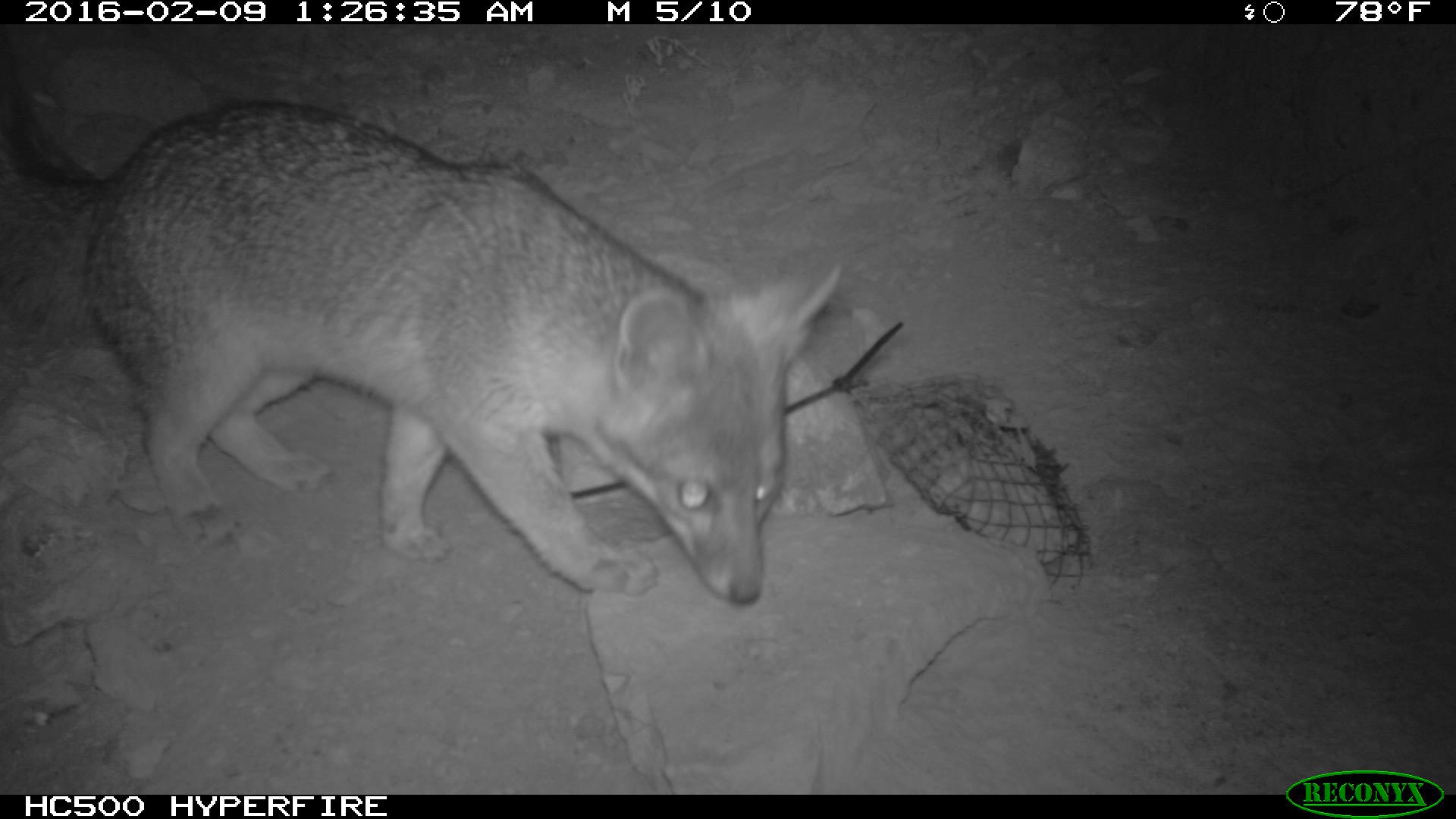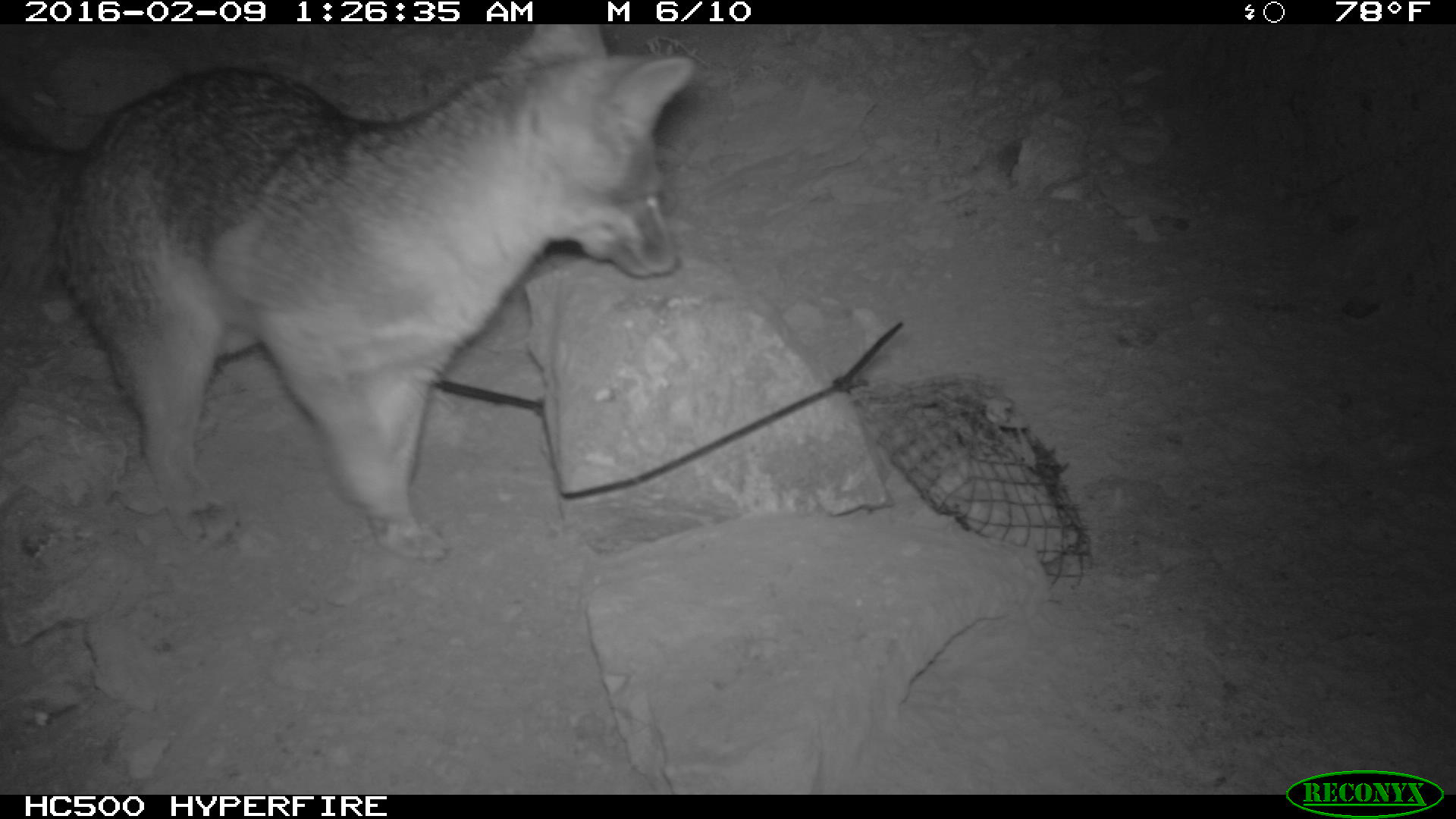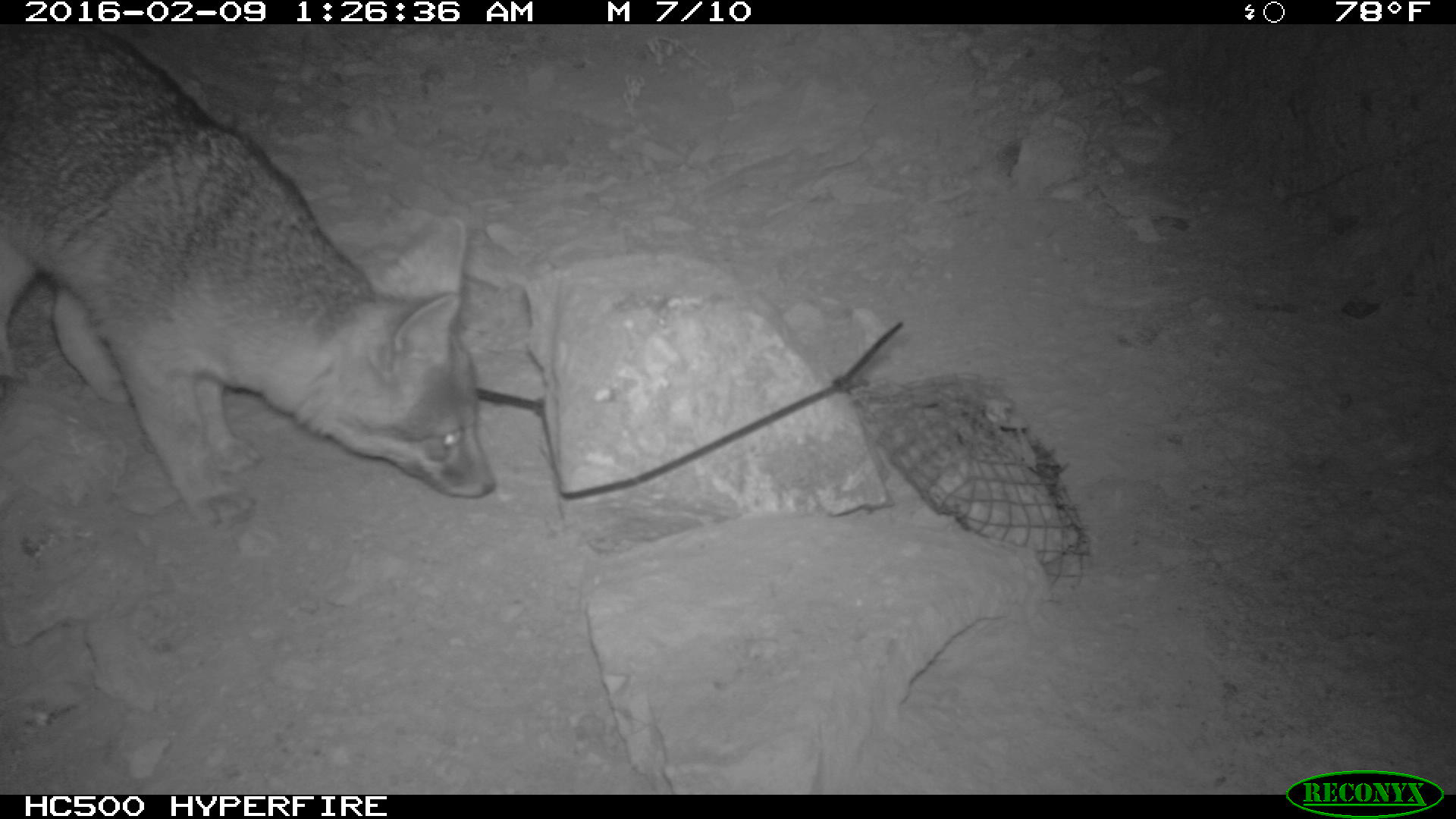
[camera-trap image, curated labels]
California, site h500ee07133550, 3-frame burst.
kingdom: Animalia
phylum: Chordata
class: Mammalia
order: Carnivora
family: Canidae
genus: Urocyon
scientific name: Urocyon littoralis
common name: island fox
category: fox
Fox (island fox) (Urocyon littoralis).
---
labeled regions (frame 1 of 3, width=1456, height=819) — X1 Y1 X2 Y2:
fox: 0 71 839 603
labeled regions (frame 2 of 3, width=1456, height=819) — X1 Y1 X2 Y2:
fox: 0 25 697 565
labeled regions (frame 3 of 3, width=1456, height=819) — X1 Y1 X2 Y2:
fox: 0 25 490 526